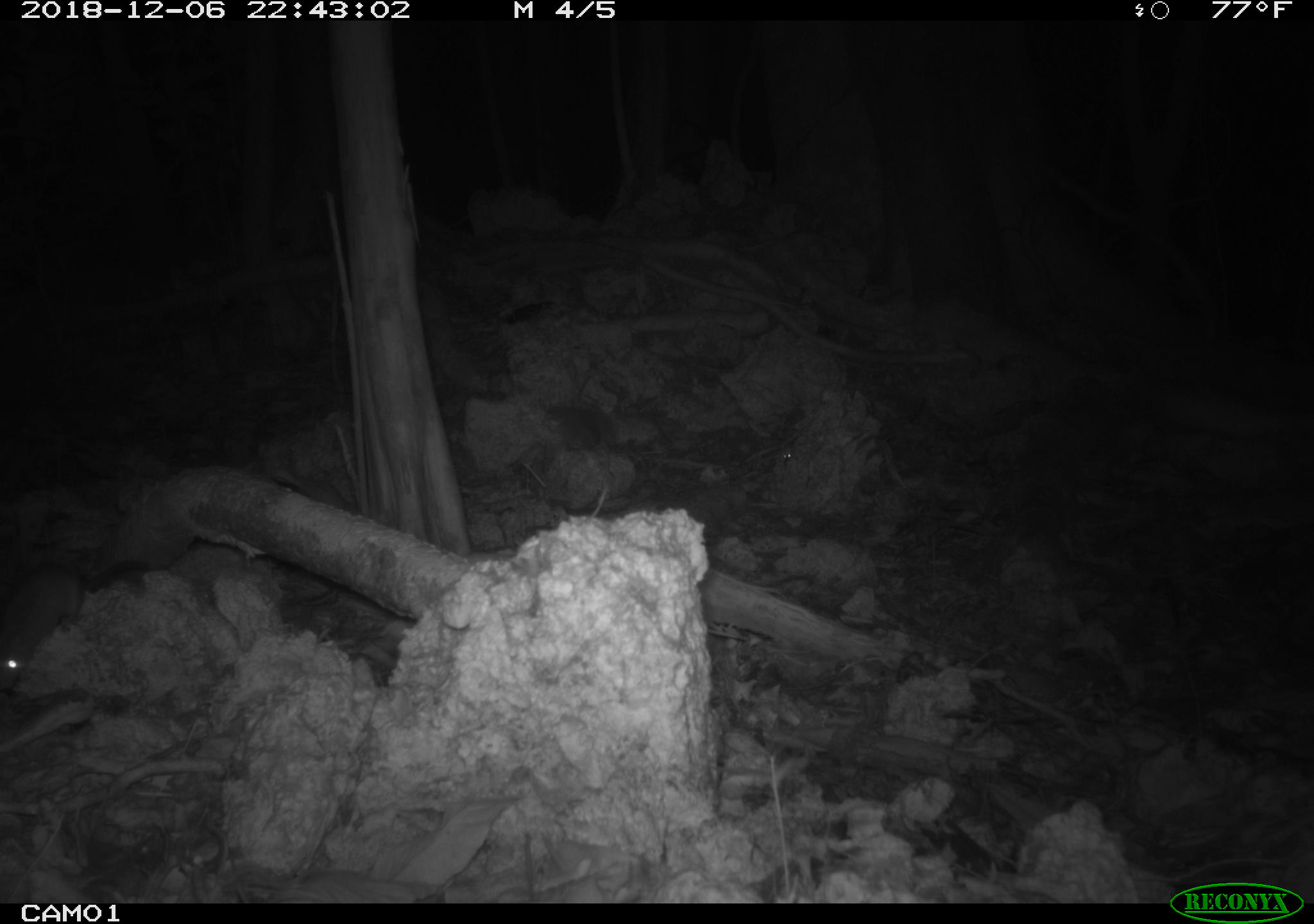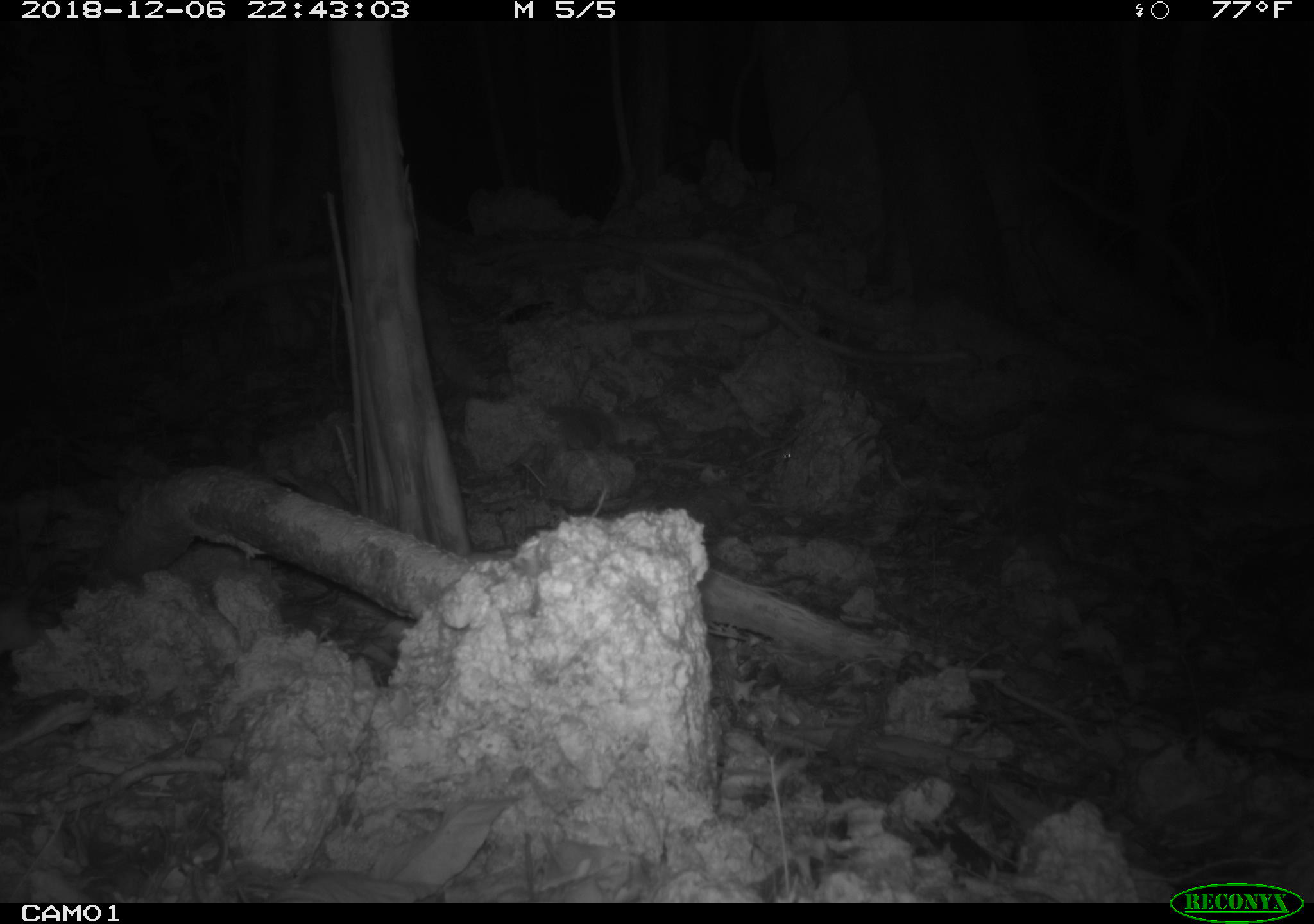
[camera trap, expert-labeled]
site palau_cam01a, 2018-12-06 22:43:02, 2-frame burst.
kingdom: Animalia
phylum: Chordata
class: Mammalia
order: Rodentia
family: Muridae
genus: Rattus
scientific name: Rattus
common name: rat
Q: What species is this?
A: Rat (Rattus).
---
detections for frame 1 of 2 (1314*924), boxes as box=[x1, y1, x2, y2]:
rat: box=[0, 549, 88, 707]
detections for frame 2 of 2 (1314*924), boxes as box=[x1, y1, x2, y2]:
rat: box=[0, 554, 46, 656]